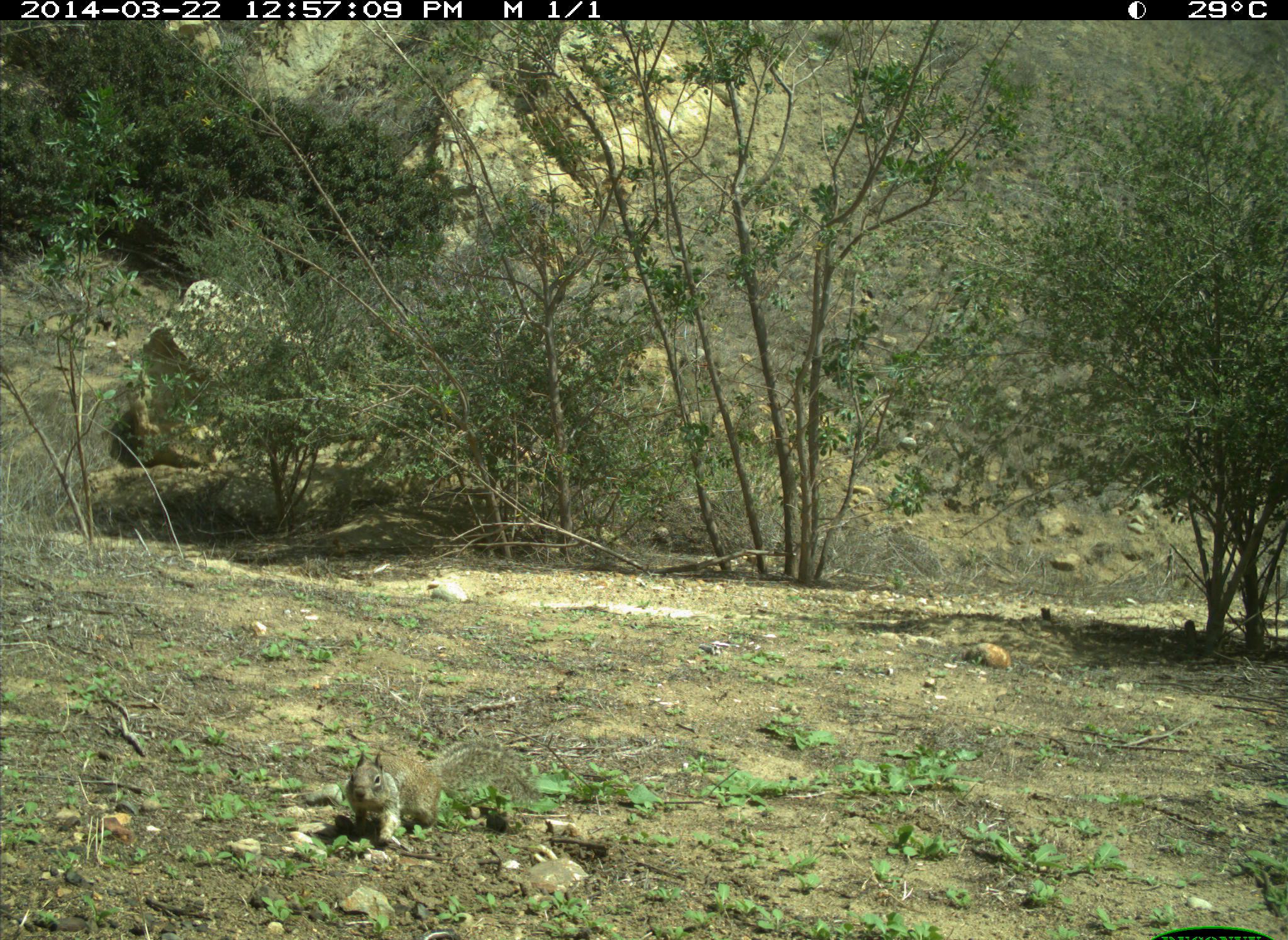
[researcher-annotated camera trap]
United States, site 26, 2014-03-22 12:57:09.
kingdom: Animalia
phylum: Chordata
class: Mammalia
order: Rodentia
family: Sciuridae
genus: Sciurus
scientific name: Sciurus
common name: squirrel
Squirrel (Sciurus).